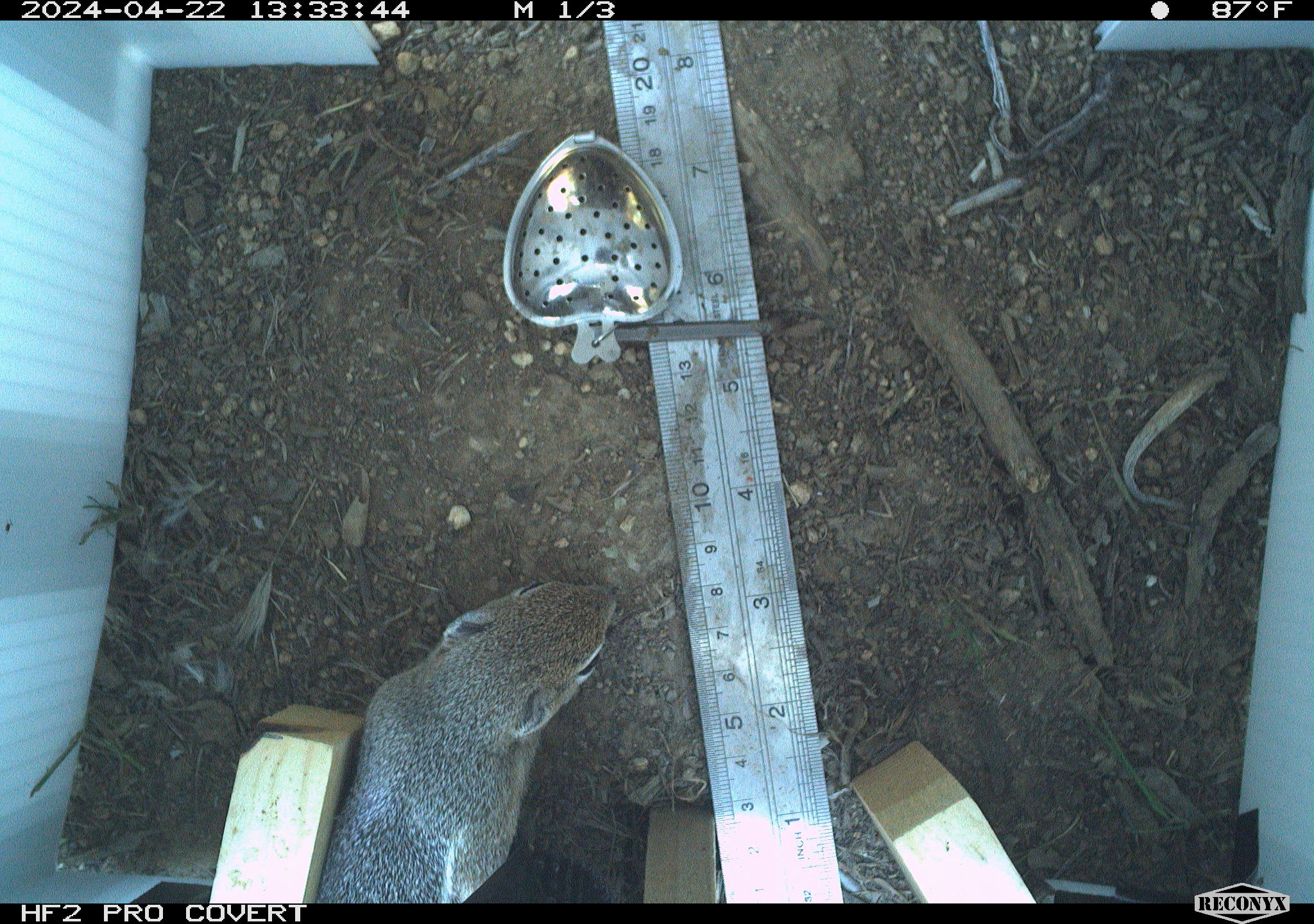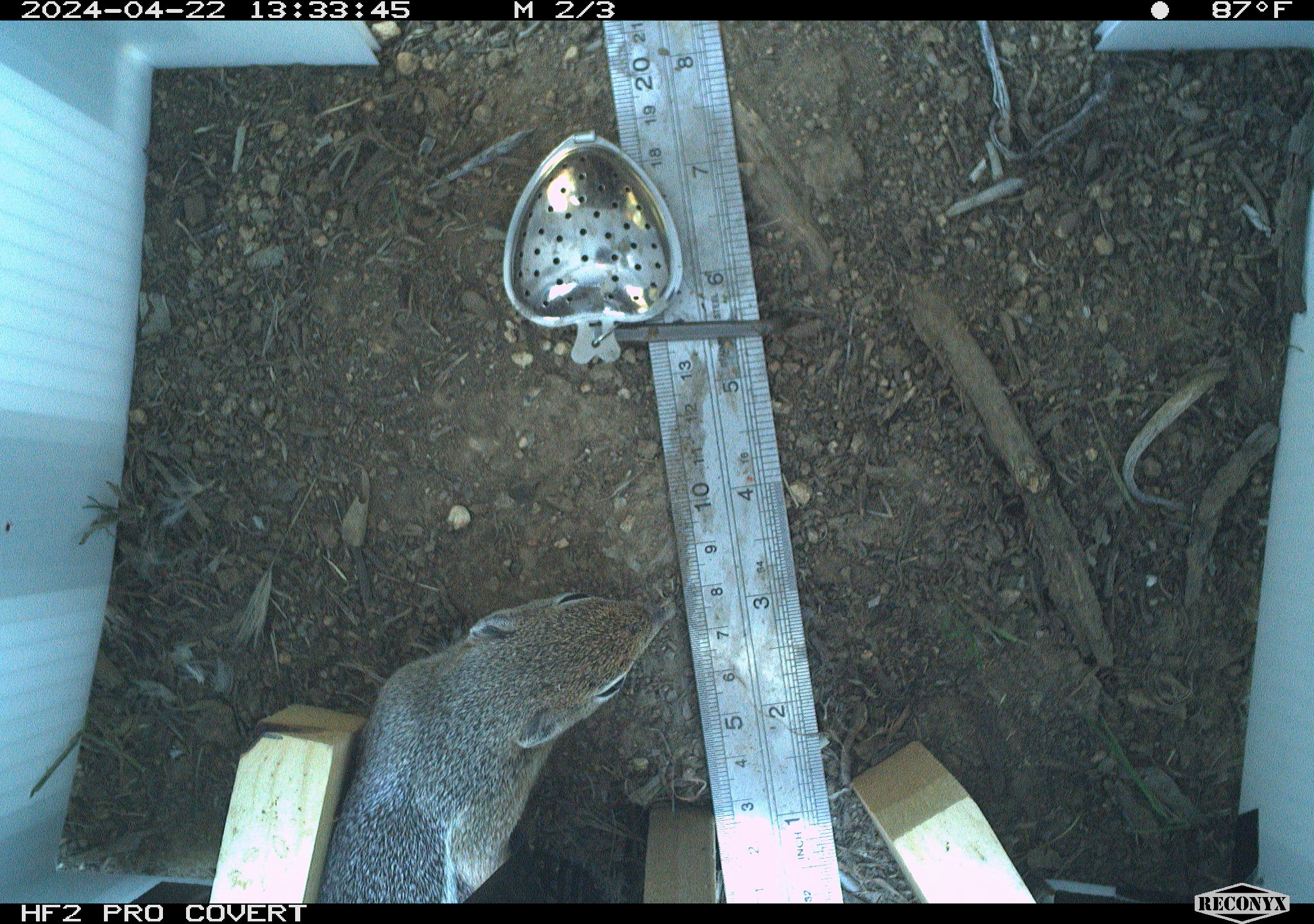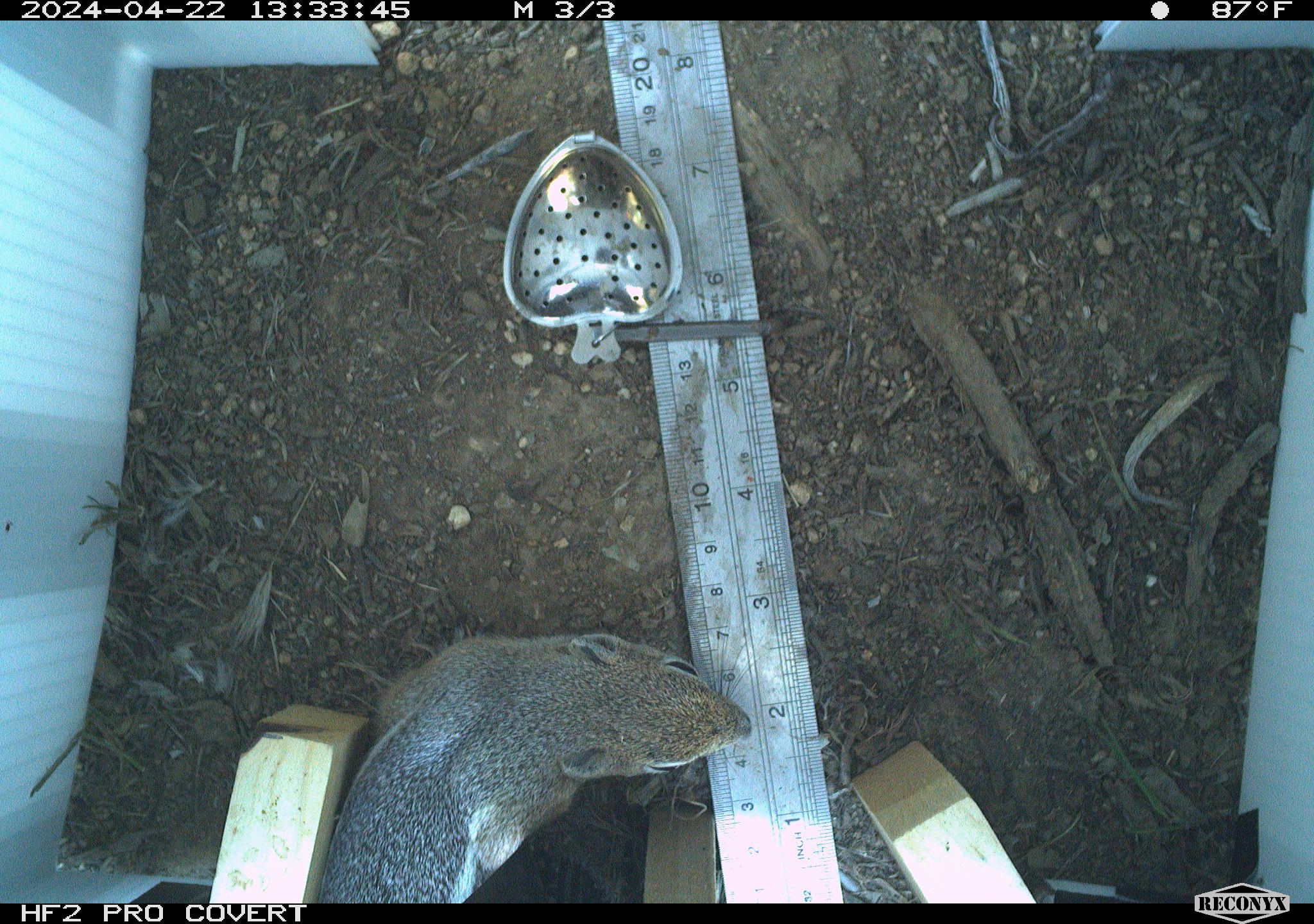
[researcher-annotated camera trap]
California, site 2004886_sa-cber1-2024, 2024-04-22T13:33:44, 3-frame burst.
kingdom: Animalia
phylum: Chordata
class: Mammalia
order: Rodentia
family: Sciuridae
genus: Ammospermophilus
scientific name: Ammospermophilus leucurus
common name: white-tailed antelope squirrel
White-tailed antelope squirrel (Ammospermophilus leucurus).